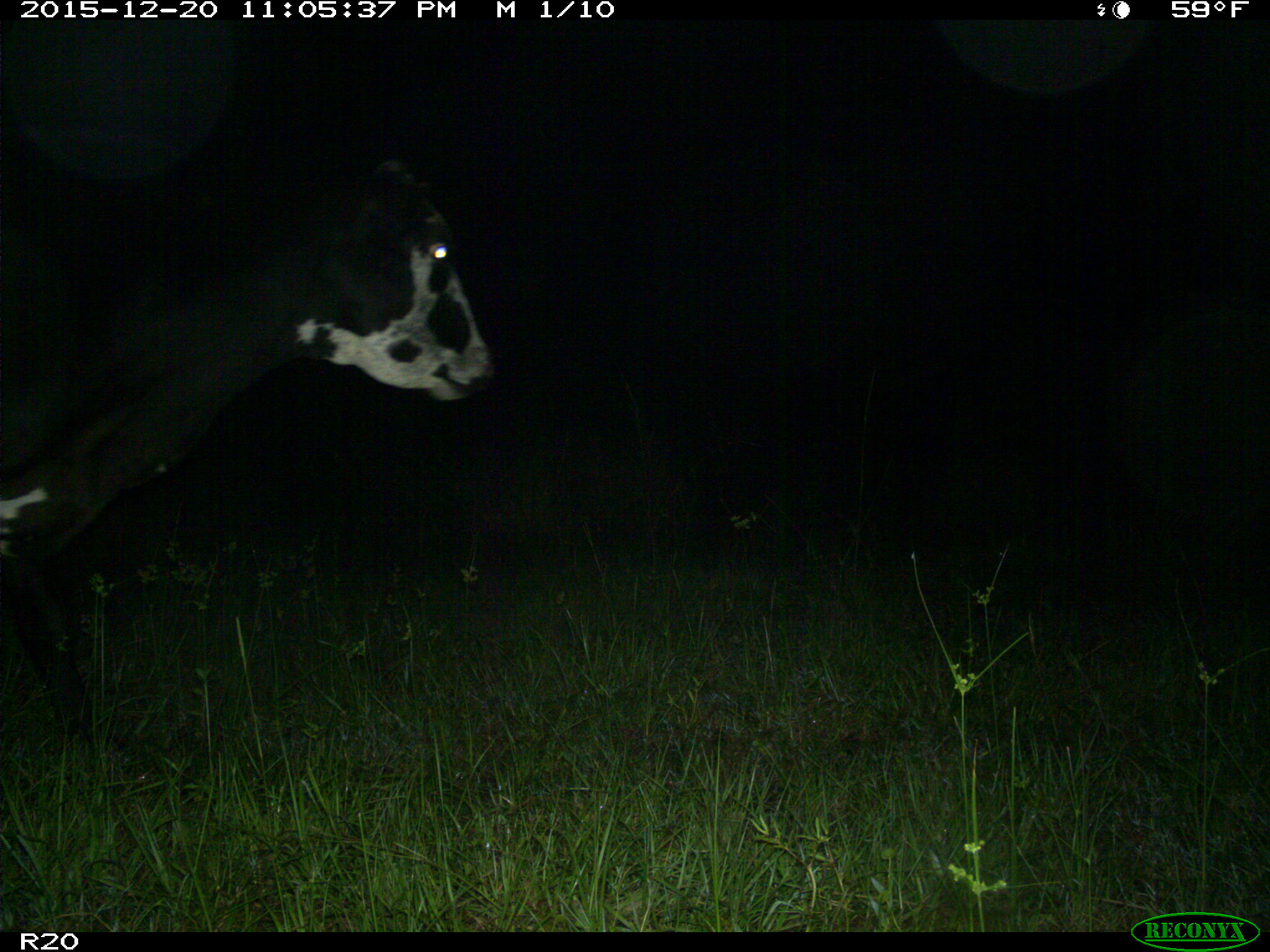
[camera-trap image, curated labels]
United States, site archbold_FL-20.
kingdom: Animalia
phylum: Chordata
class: Mammalia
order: Artiodactyla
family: Bovidae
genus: Bos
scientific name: Bos taurus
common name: domestic cow